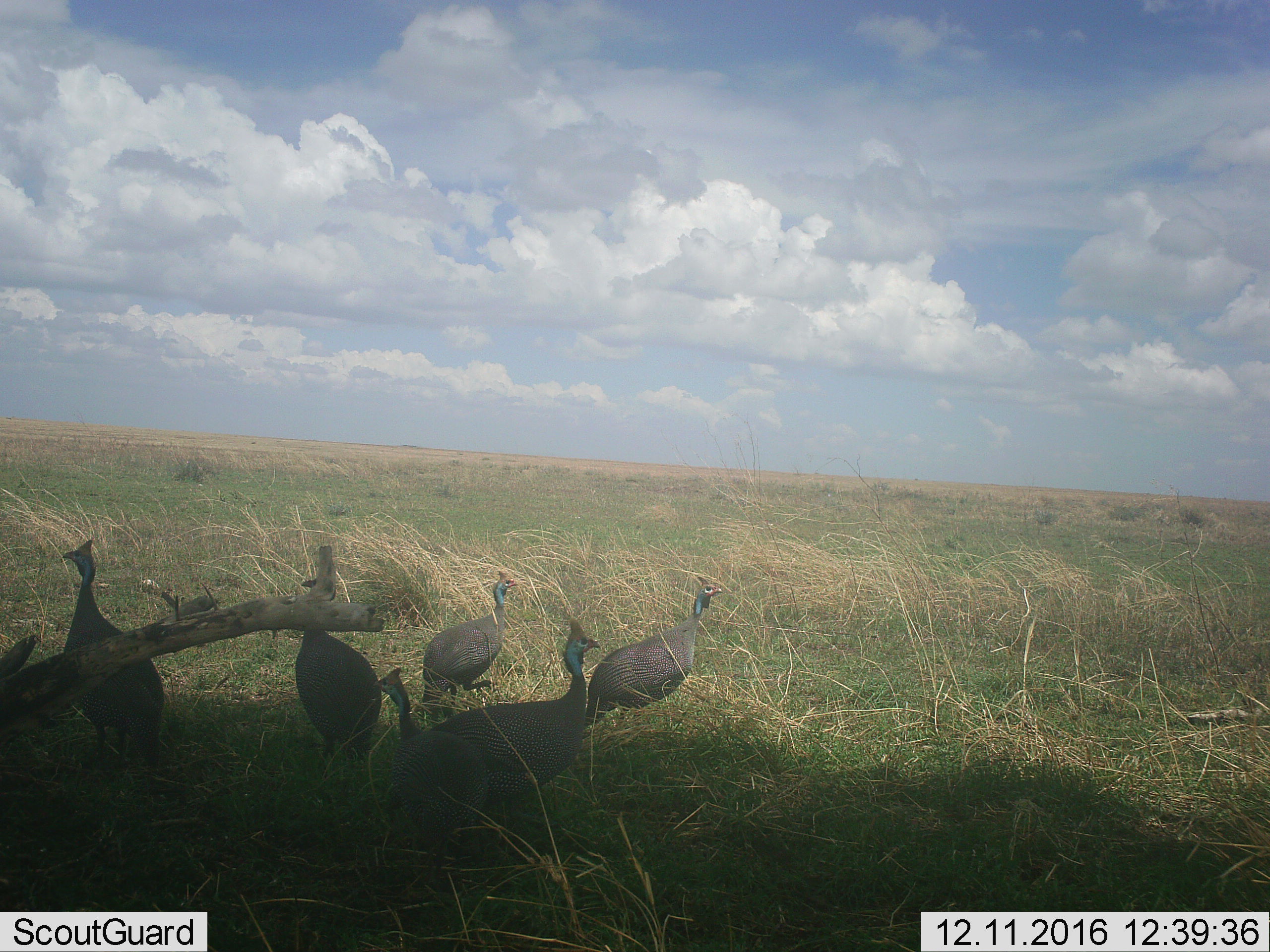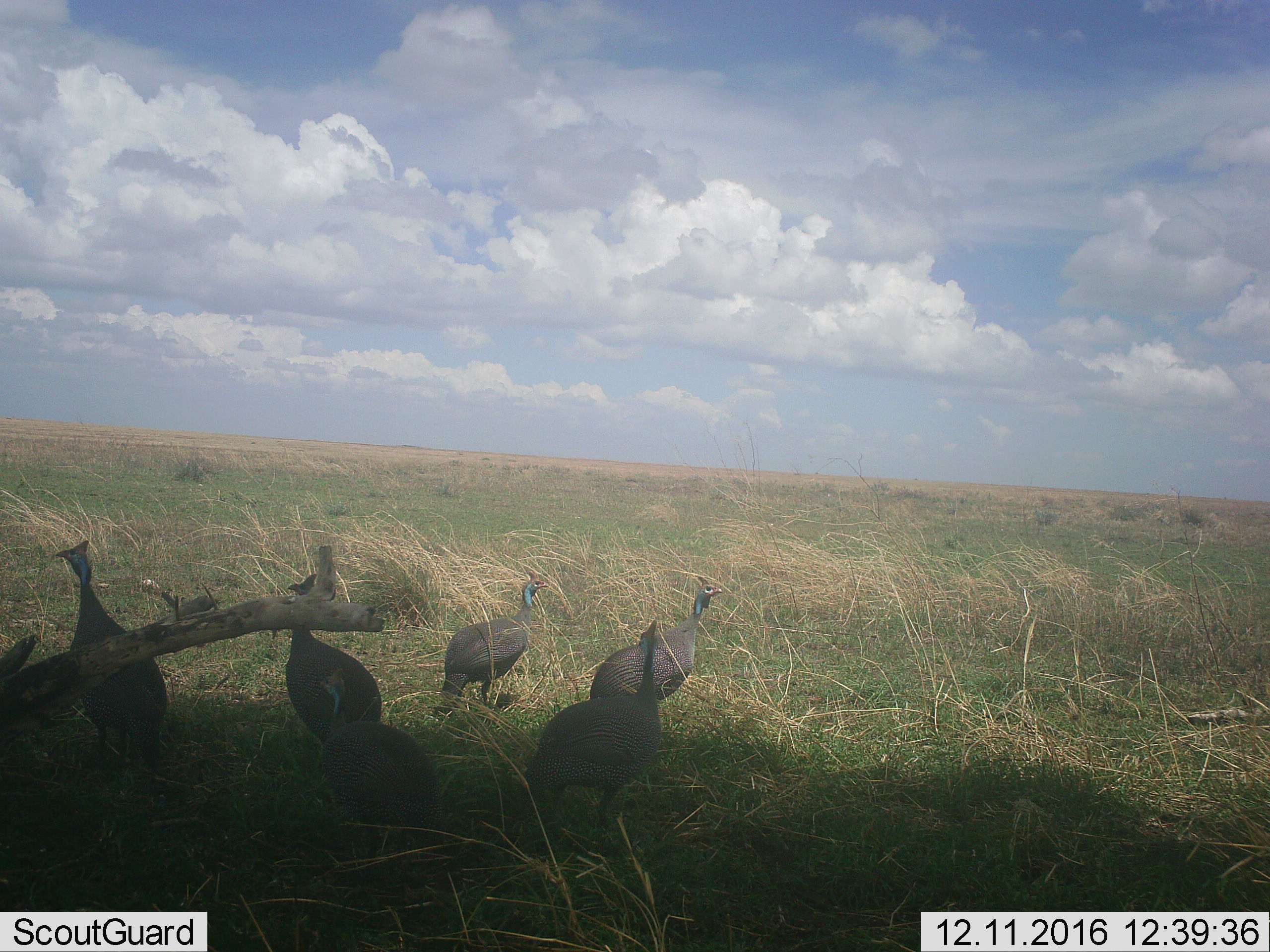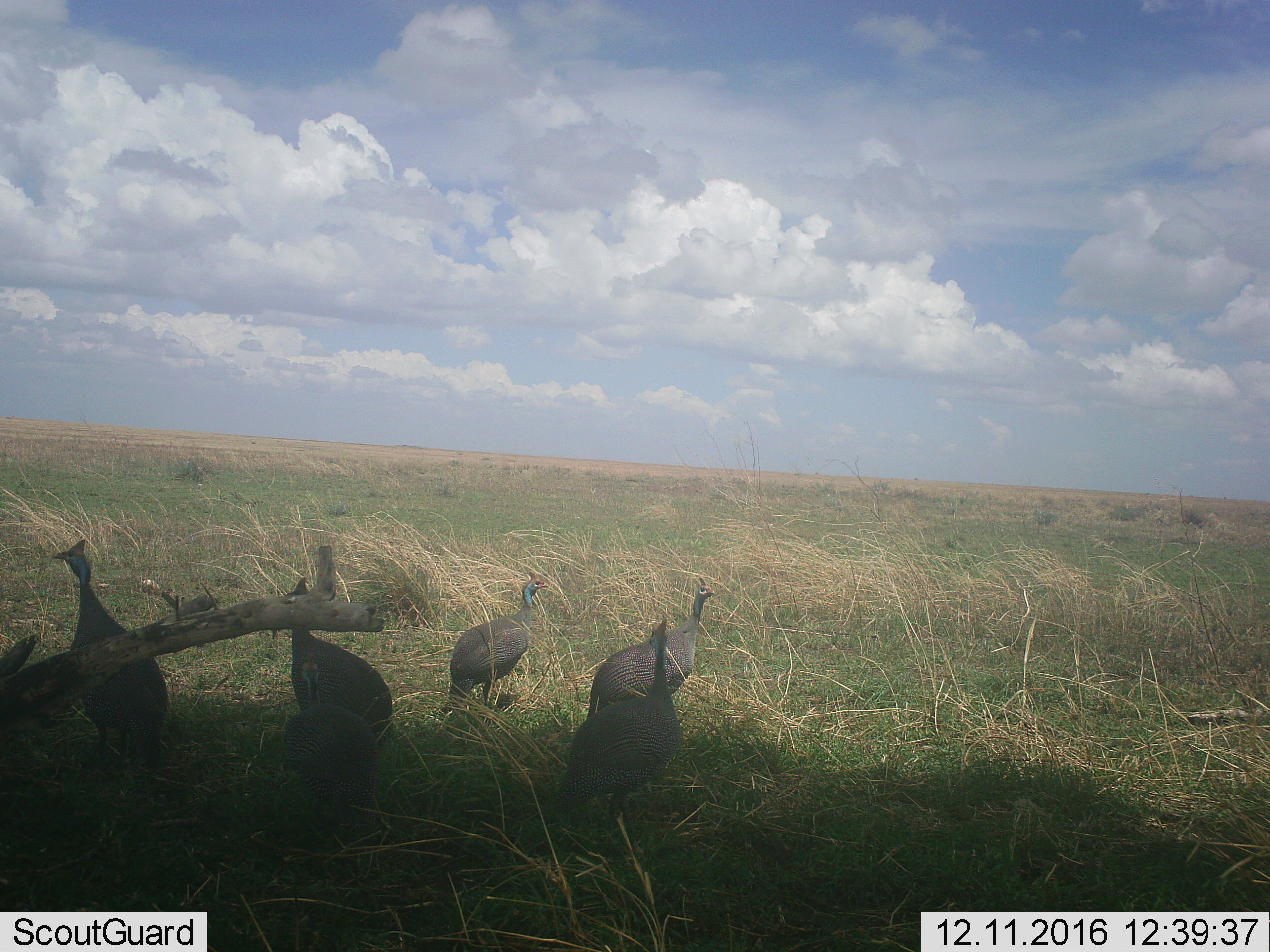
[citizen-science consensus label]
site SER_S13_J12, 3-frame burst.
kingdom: Animalia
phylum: Chordata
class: Aves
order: Galliformes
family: Numididae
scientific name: Numididae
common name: guineafowl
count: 6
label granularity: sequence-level